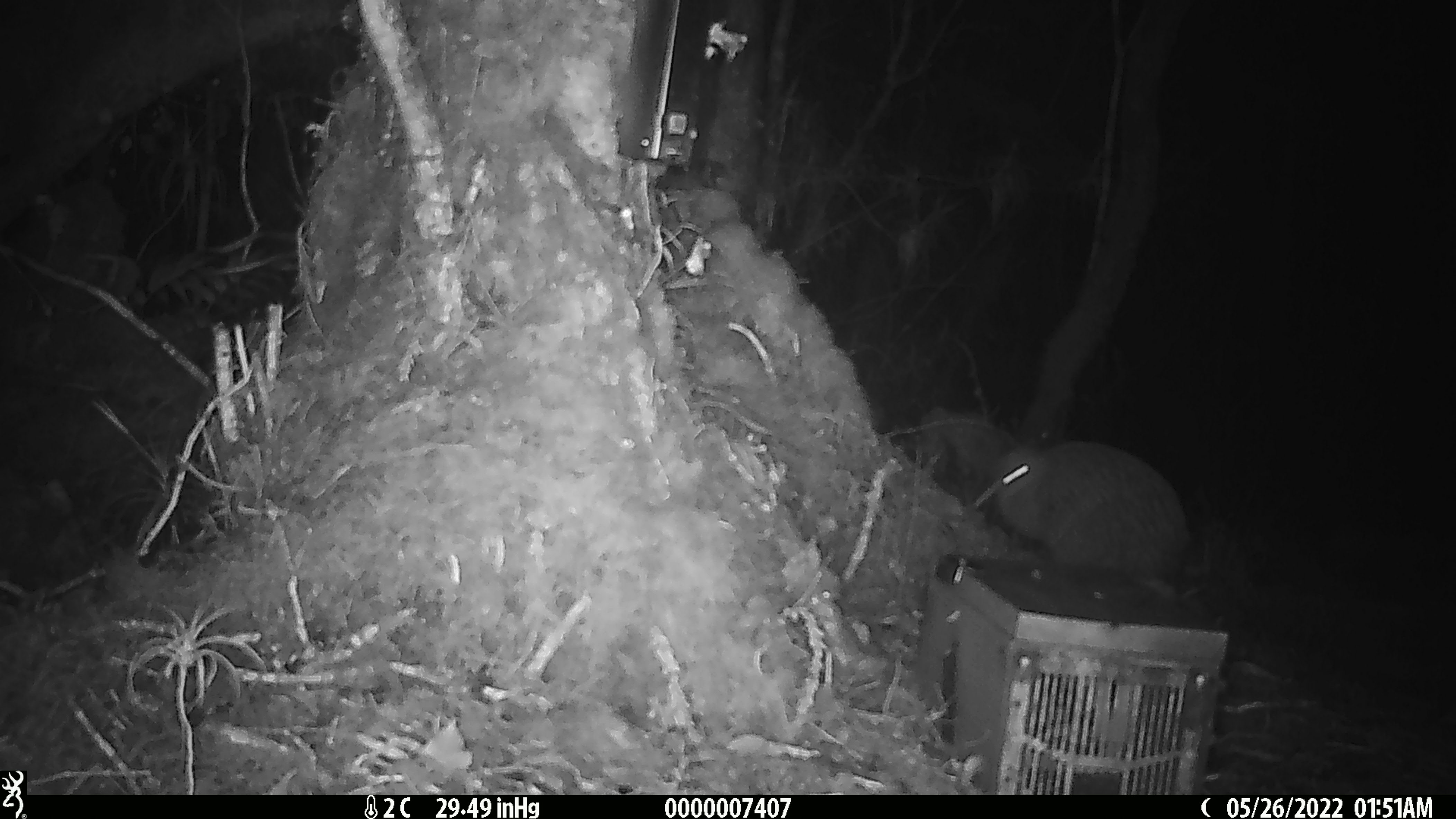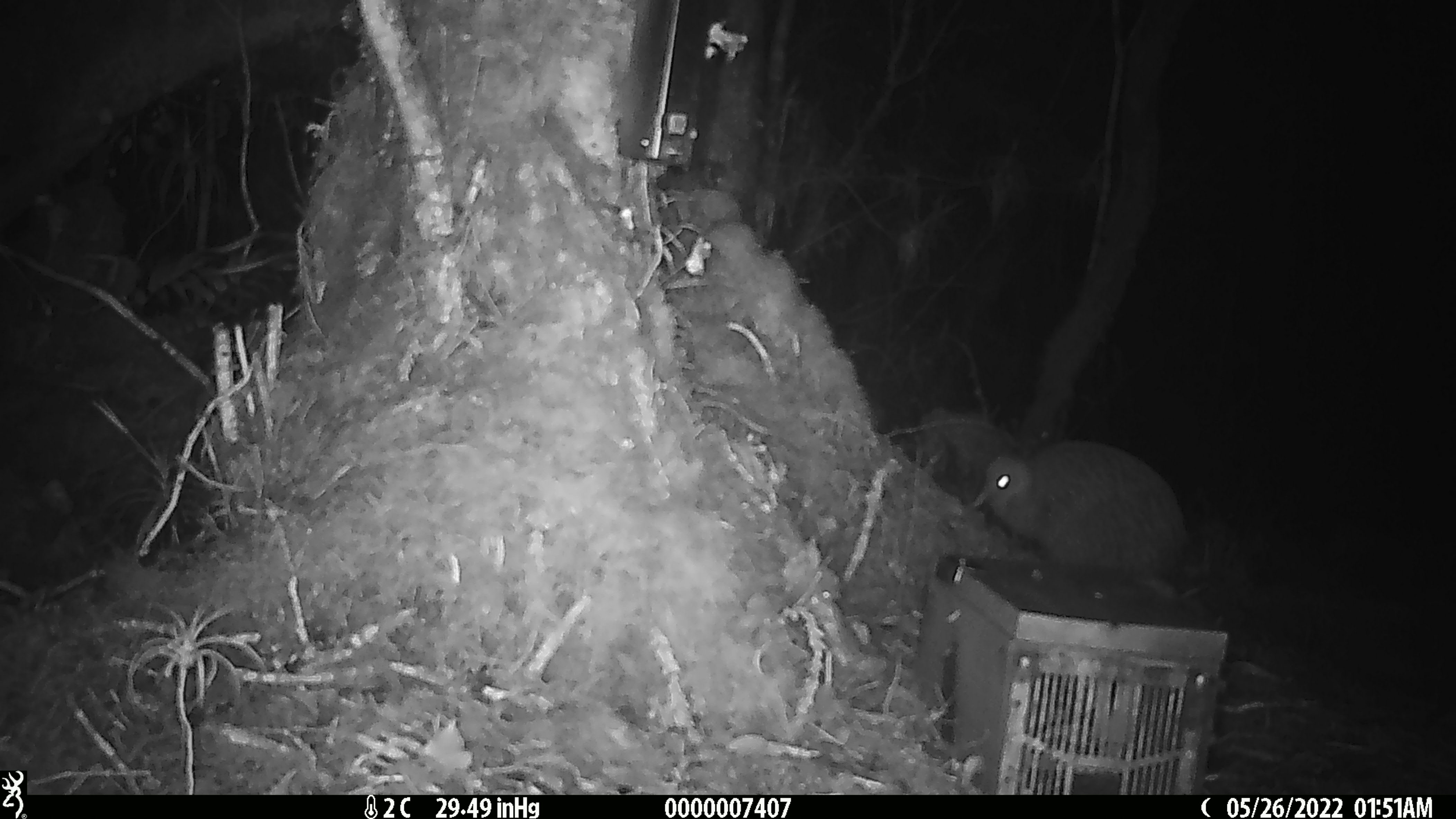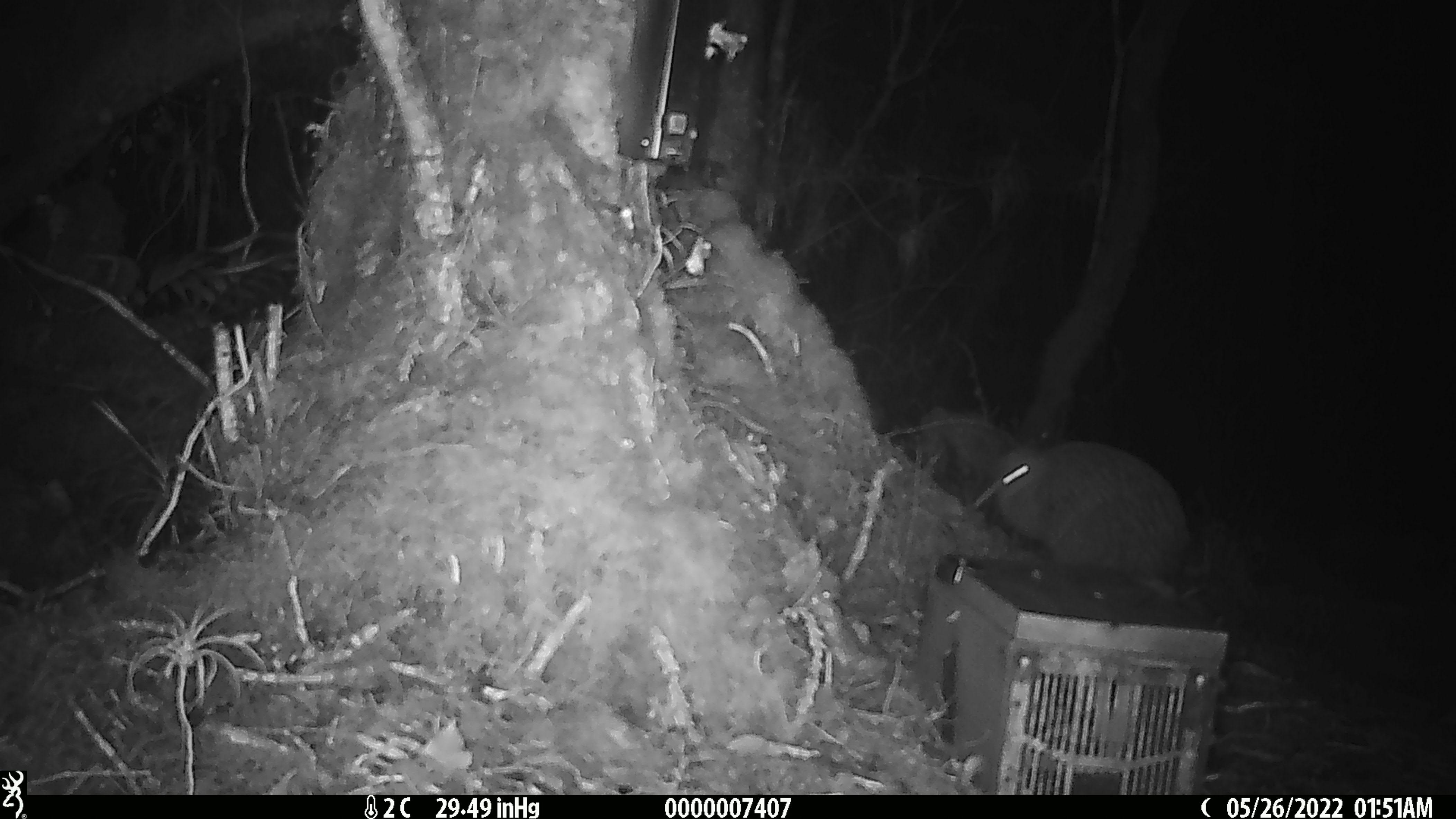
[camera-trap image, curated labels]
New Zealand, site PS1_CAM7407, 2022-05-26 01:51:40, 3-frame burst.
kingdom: Animalia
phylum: Chordata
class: Aves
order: Apterygiformes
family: Apterygidae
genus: Apteryx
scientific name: Apteryx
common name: kiwi